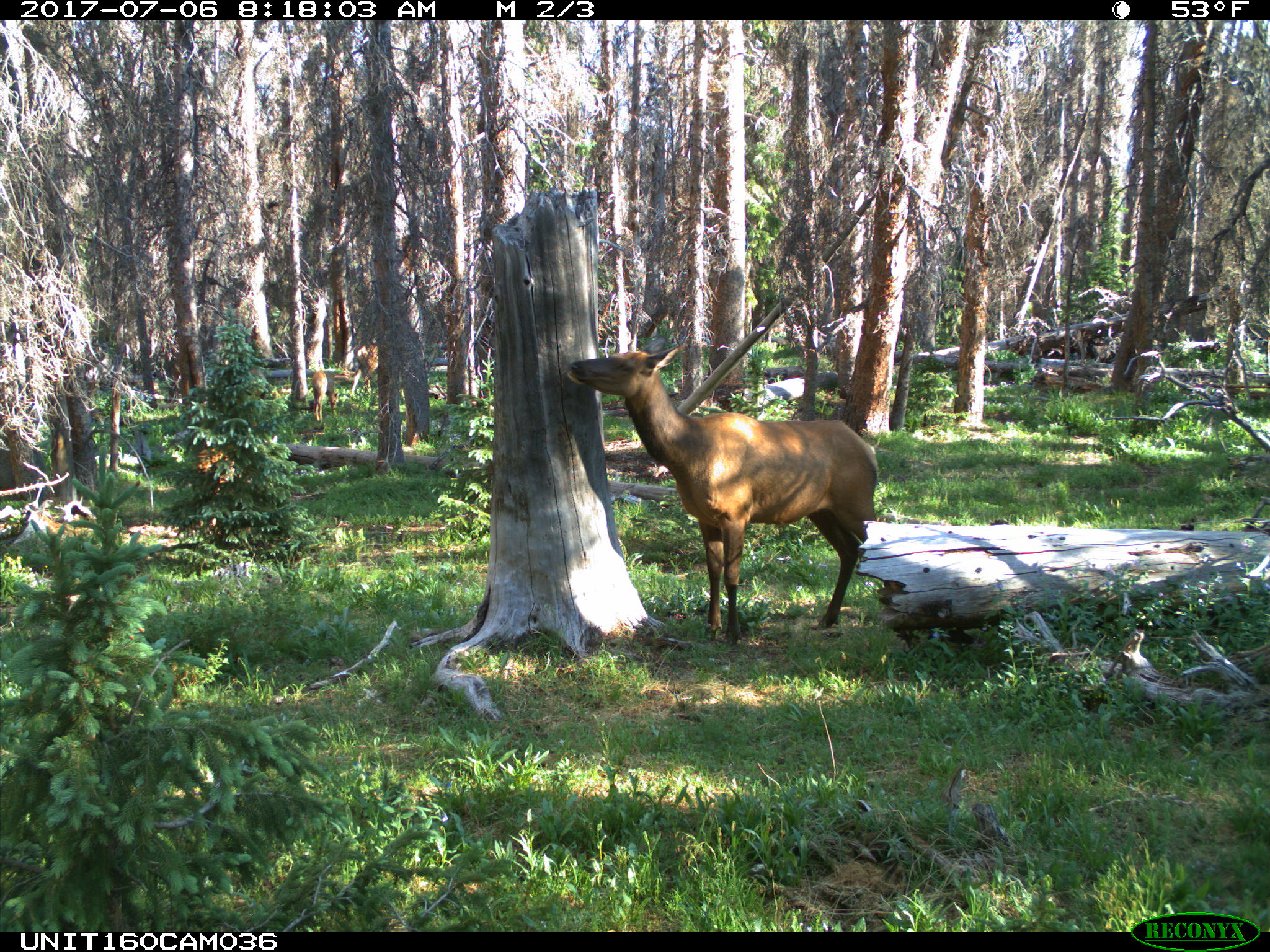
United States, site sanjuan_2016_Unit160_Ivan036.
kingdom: Animalia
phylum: Chordata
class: Mammalia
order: Artiodactyla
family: Cervidae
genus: Cervus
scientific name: Cervus elaphus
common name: red deer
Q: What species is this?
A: Cervus elaphus (red deer).